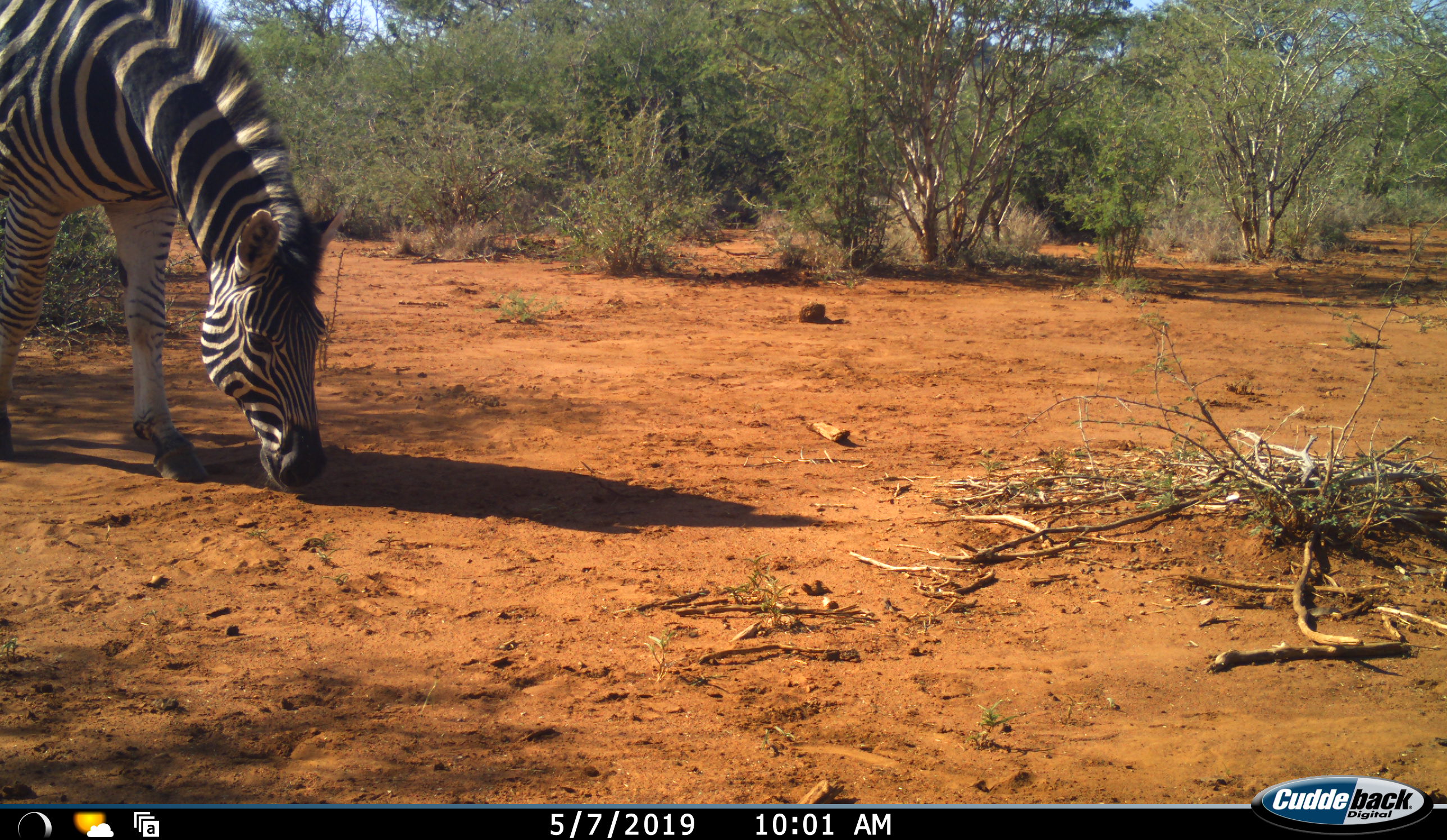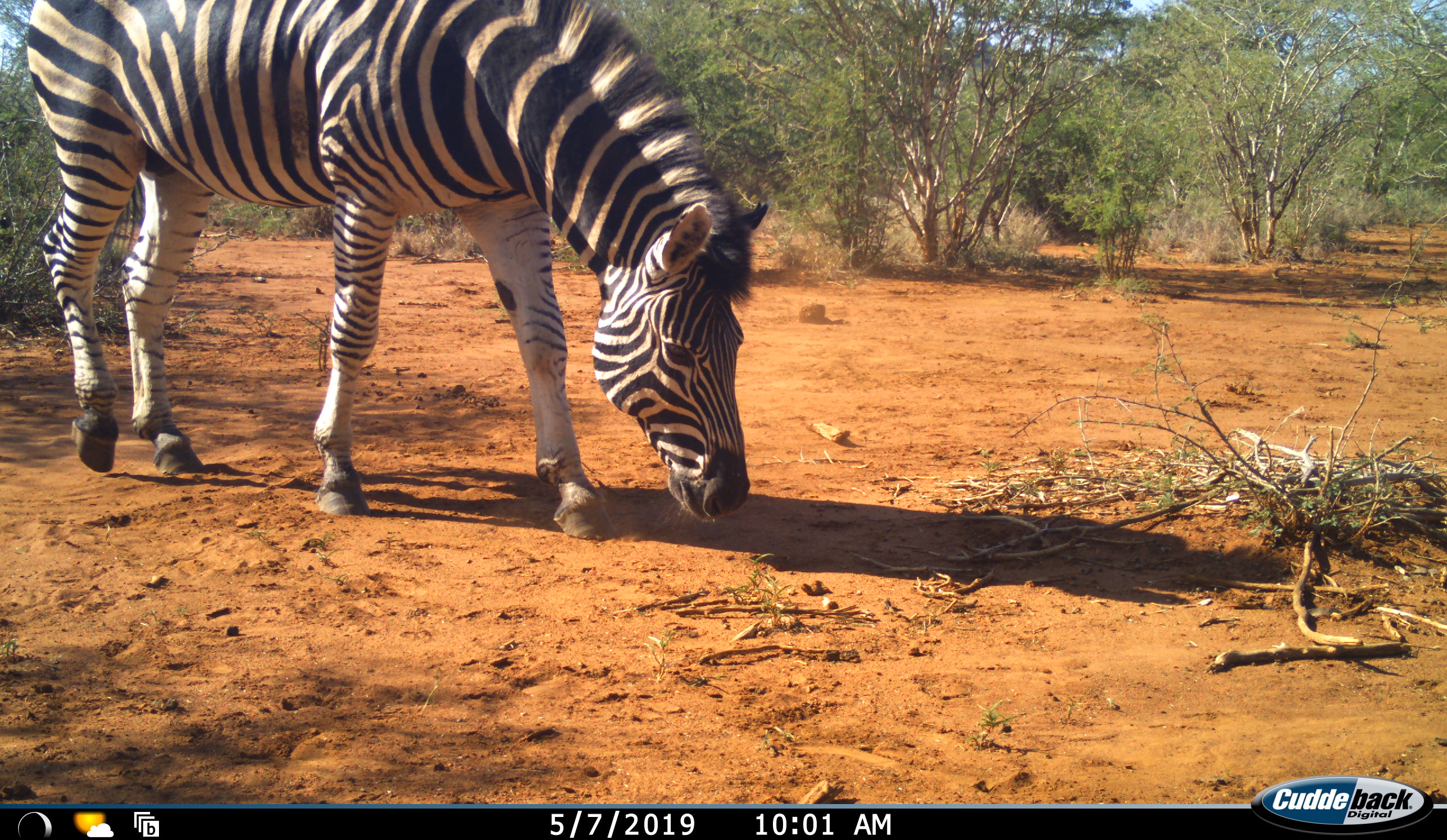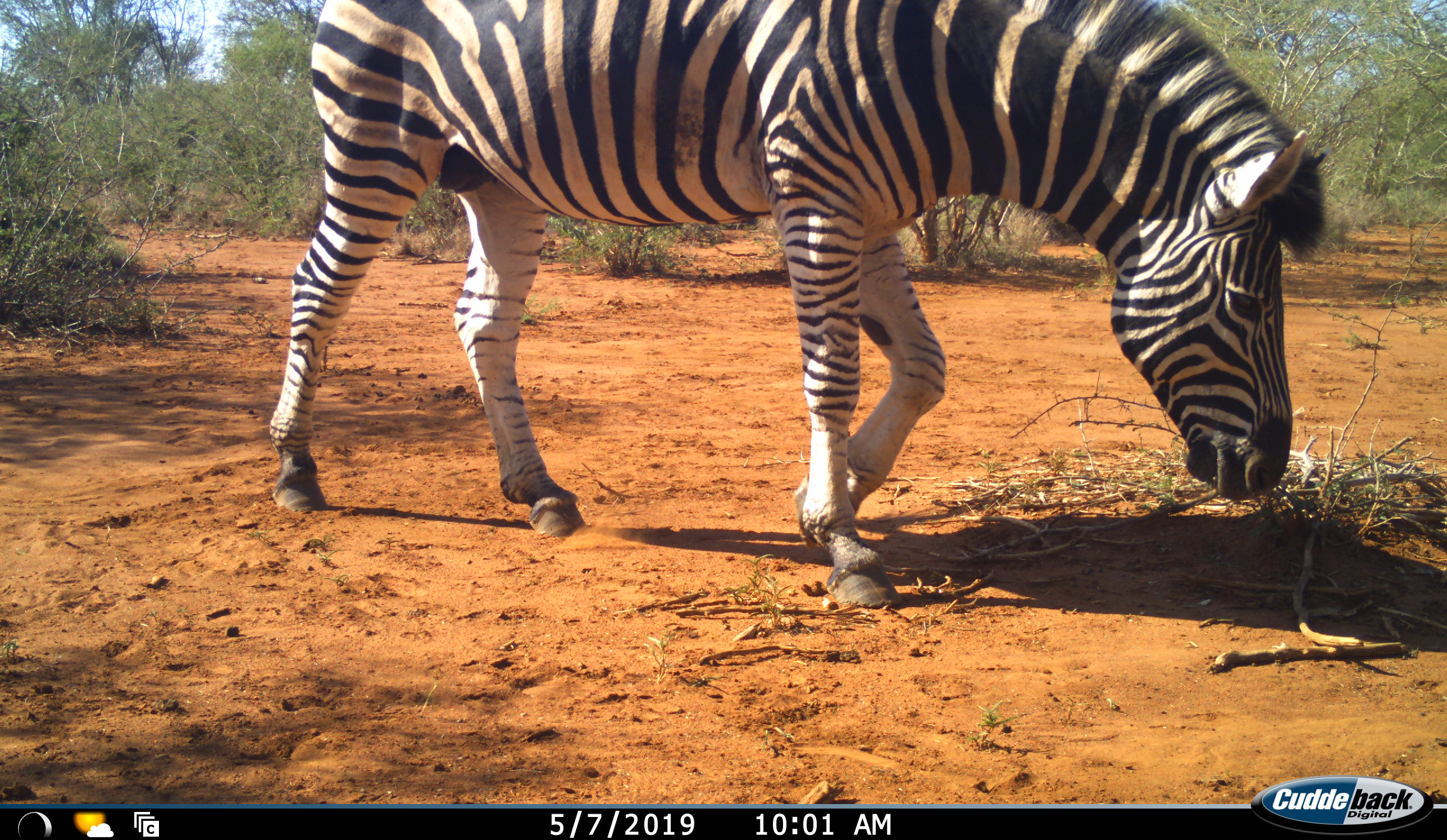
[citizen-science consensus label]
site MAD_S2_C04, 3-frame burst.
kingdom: Animalia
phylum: Chordata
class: Mammalia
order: Perissodactyla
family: Equidae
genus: Equus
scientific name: Equus quagga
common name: plains zebra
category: zebraplains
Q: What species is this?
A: Zebraplains (plains zebra) (Equus quagga).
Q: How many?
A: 1.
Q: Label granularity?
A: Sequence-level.